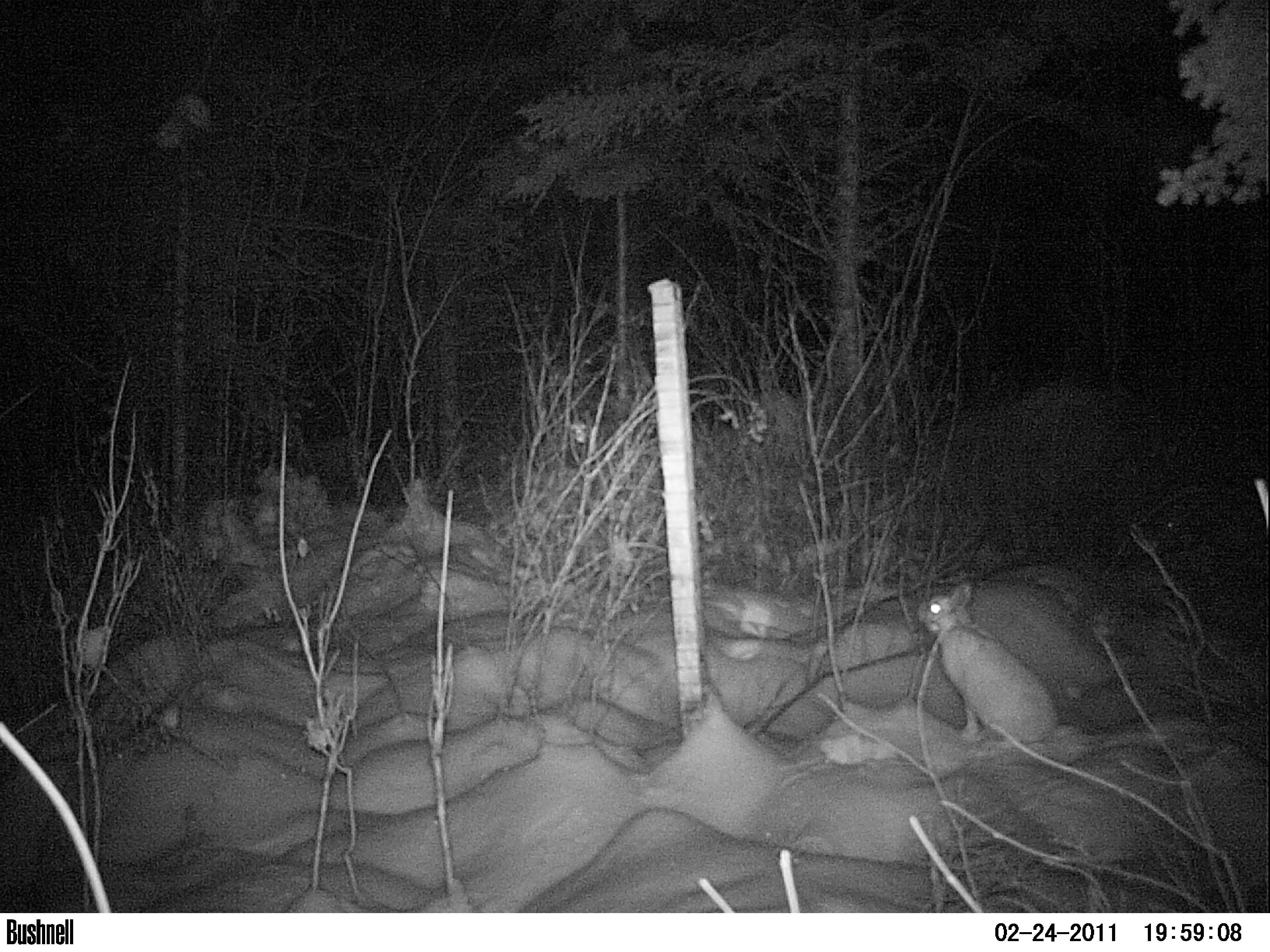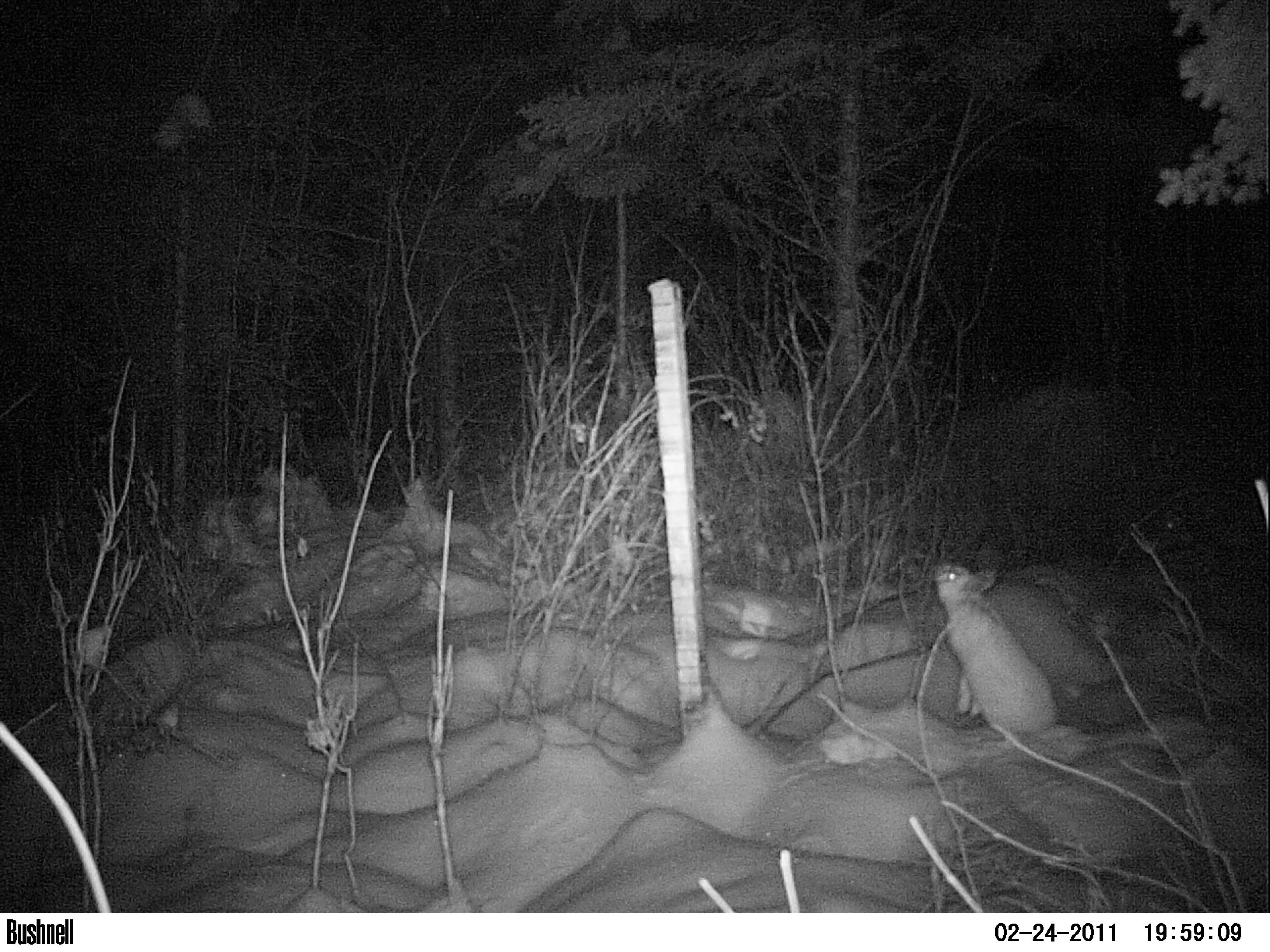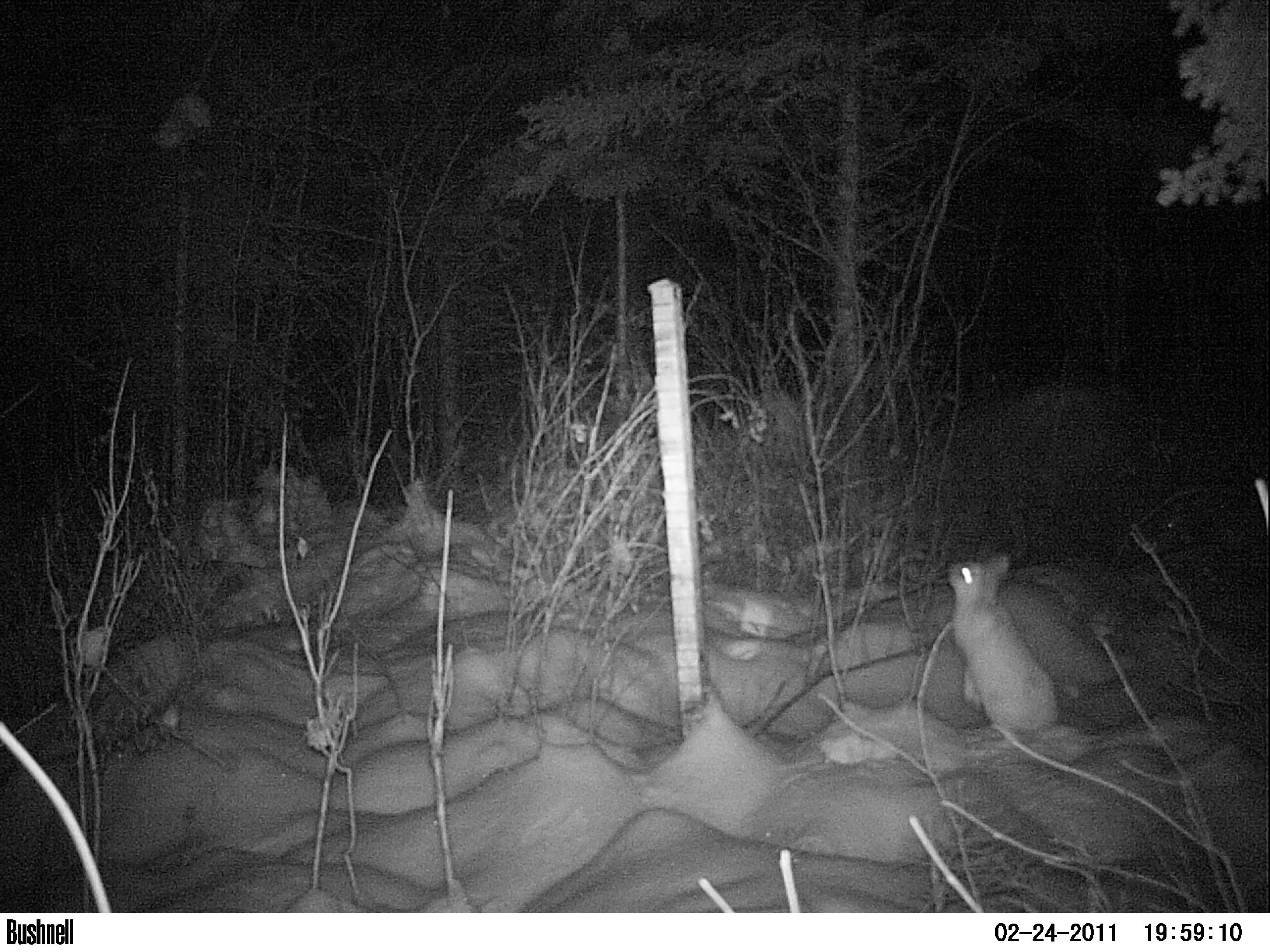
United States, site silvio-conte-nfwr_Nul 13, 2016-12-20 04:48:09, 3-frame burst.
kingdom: Animalia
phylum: Chordata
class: Mammalia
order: Lagomorpha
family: Leporidae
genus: Lepus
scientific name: Lepus americanus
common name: snowshoe hare